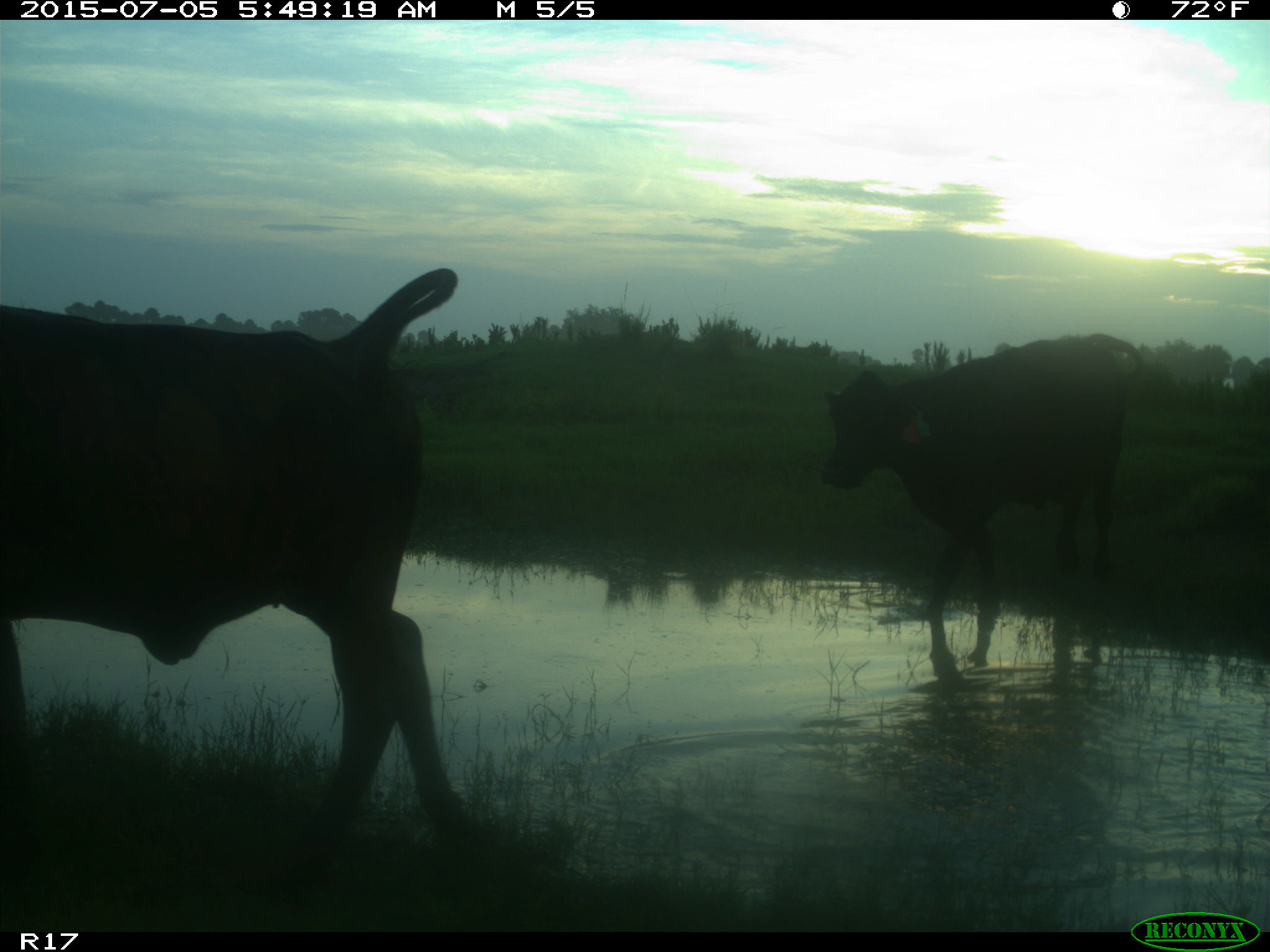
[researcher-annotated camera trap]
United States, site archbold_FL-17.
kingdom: Animalia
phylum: Chordata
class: Mammalia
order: Artiodactyla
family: Bovidae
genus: Bos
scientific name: Bos taurus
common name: domestic cow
Bos taurus (domestic cow).